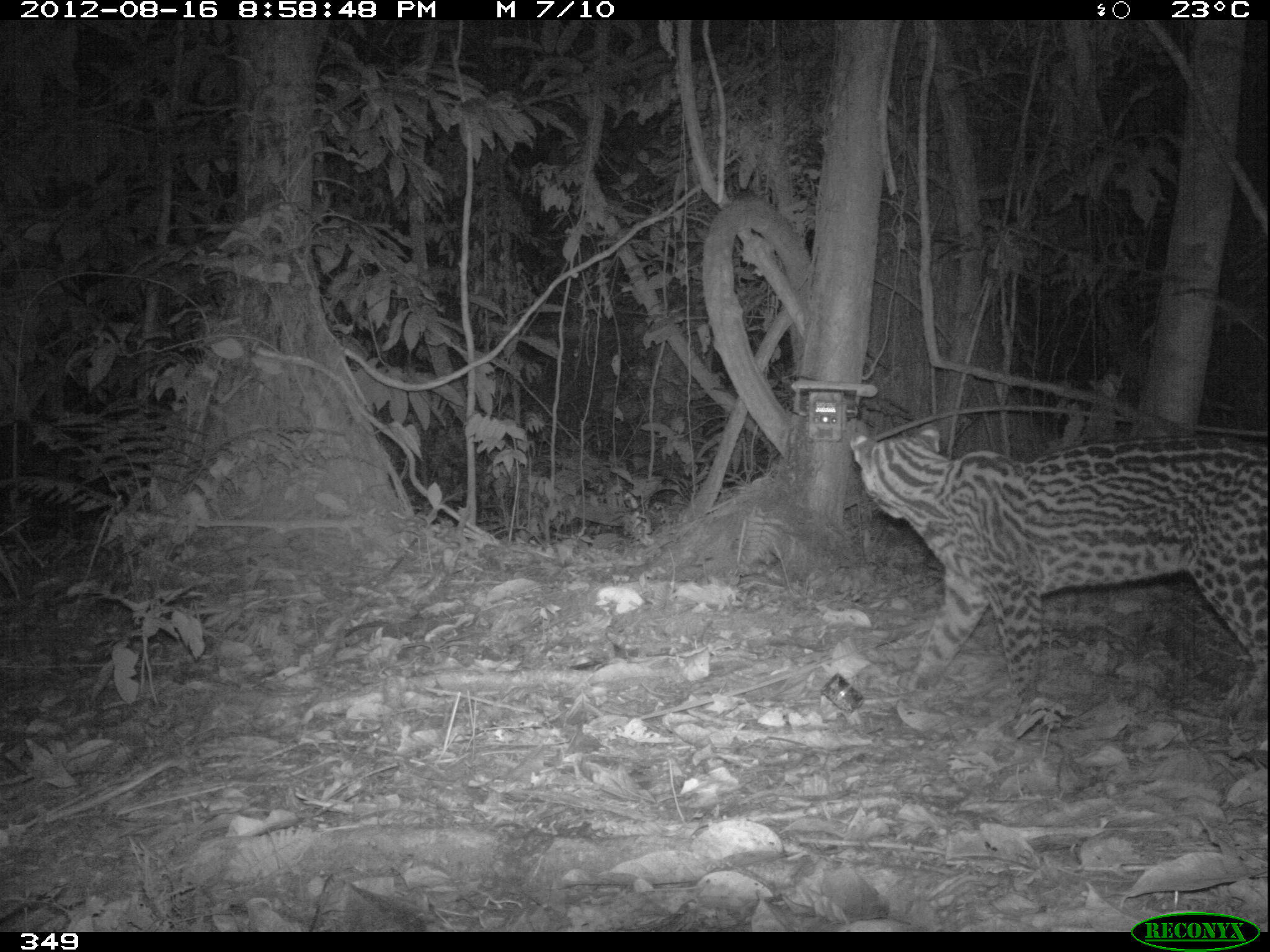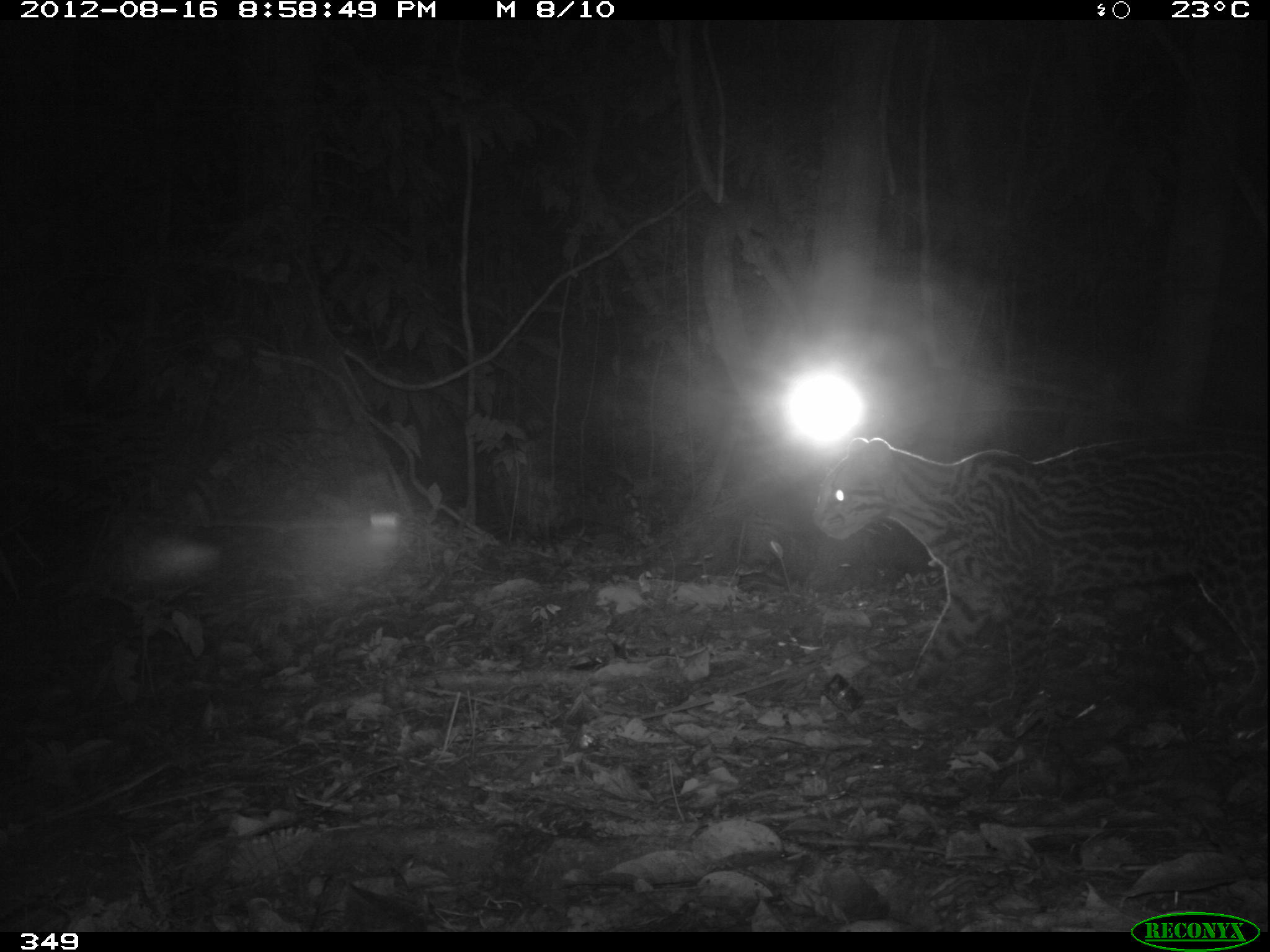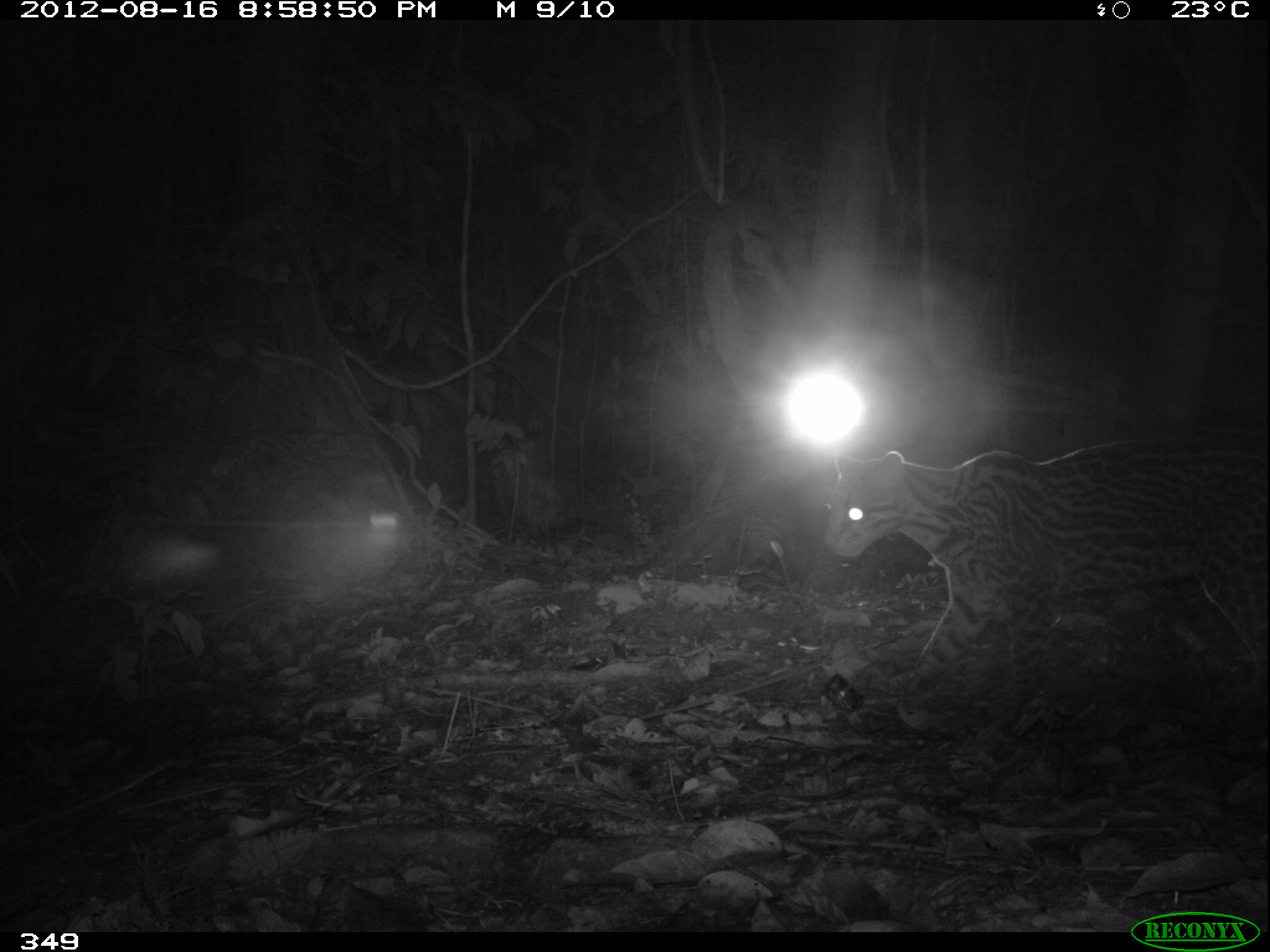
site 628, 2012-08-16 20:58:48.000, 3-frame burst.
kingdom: Animalia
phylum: Chordata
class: Mammalia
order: Carnivora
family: Felidae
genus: Leopardus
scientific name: Leopardus pardalis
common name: ocelot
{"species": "Leopardus pardalis (ocelot)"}